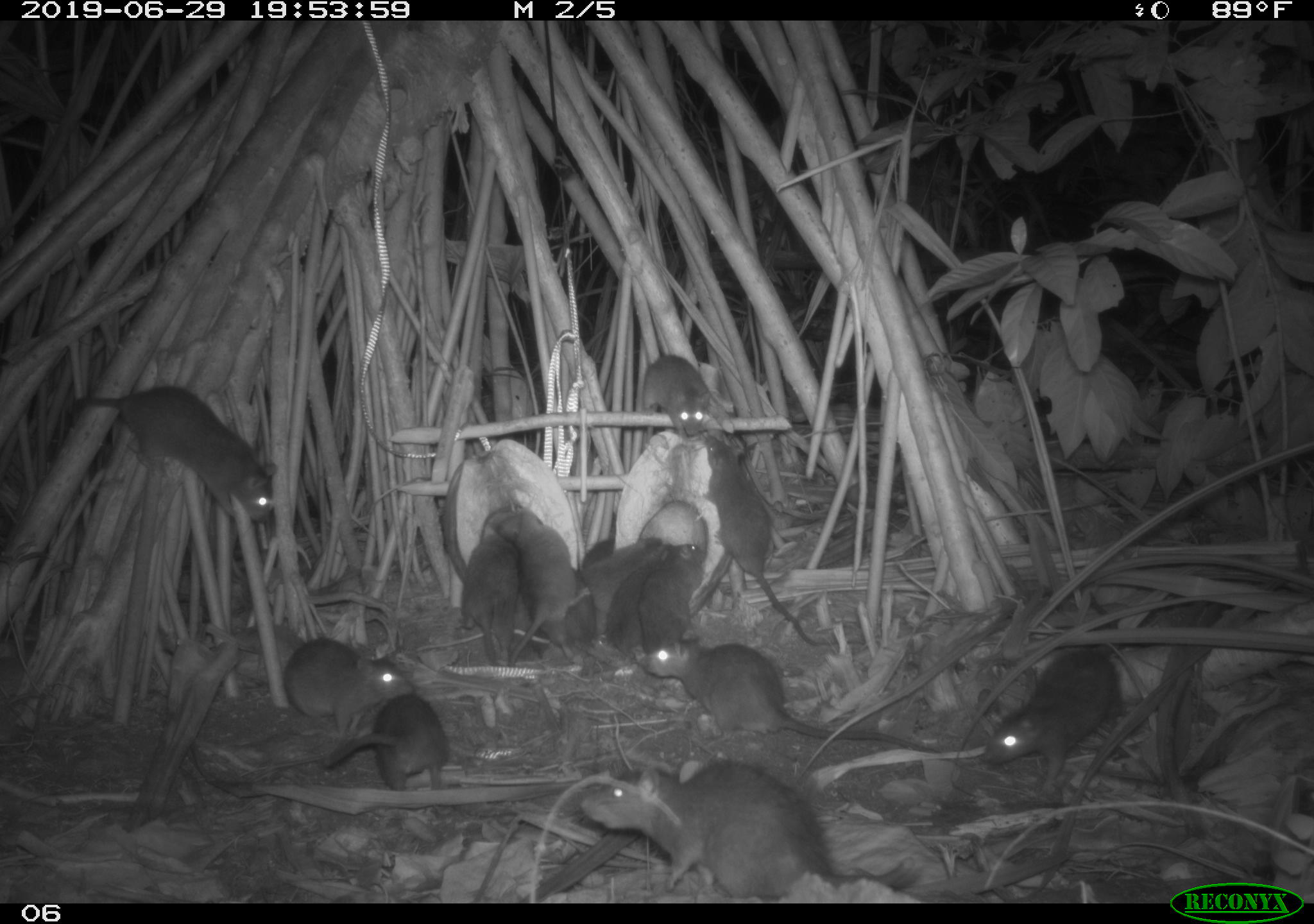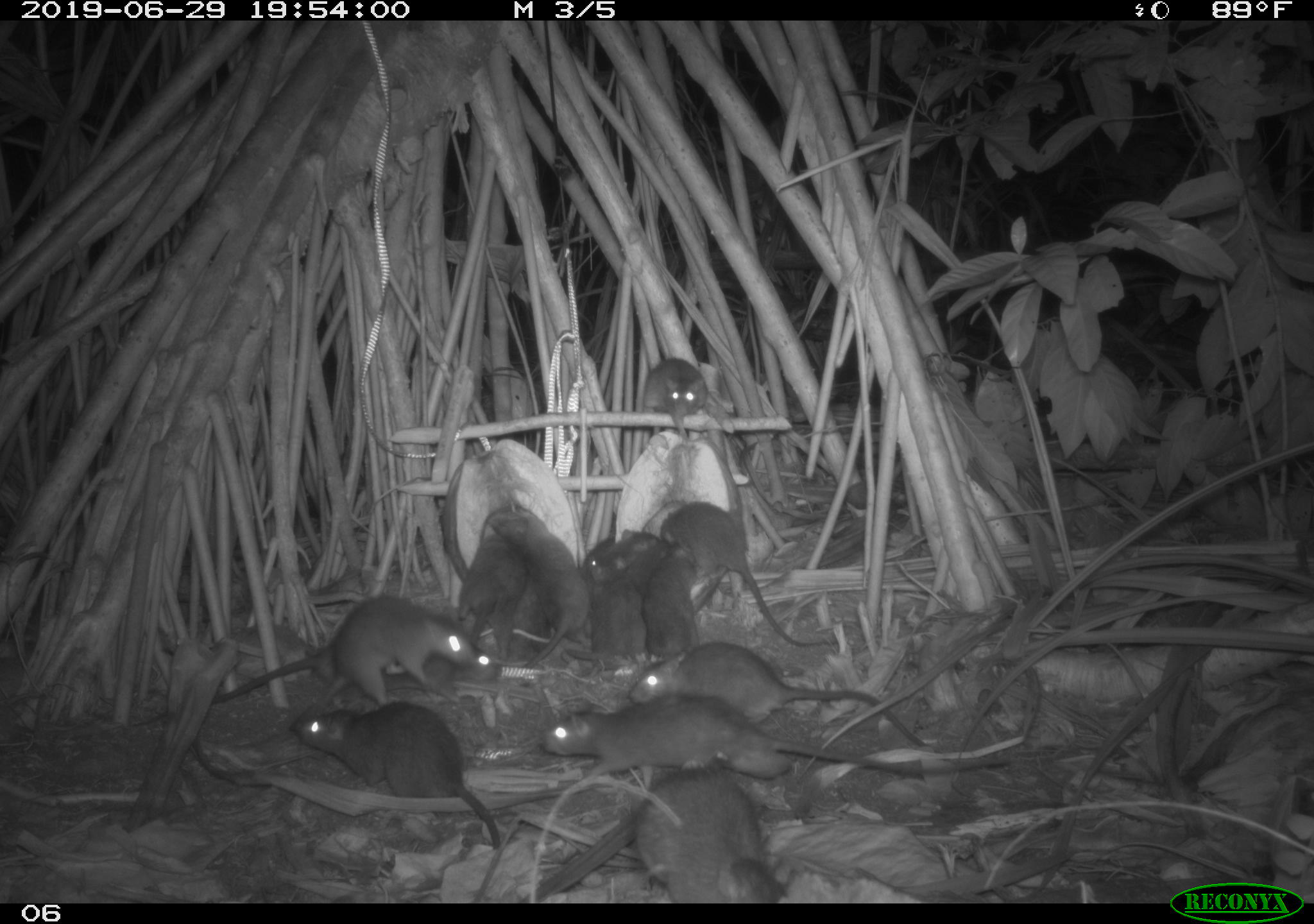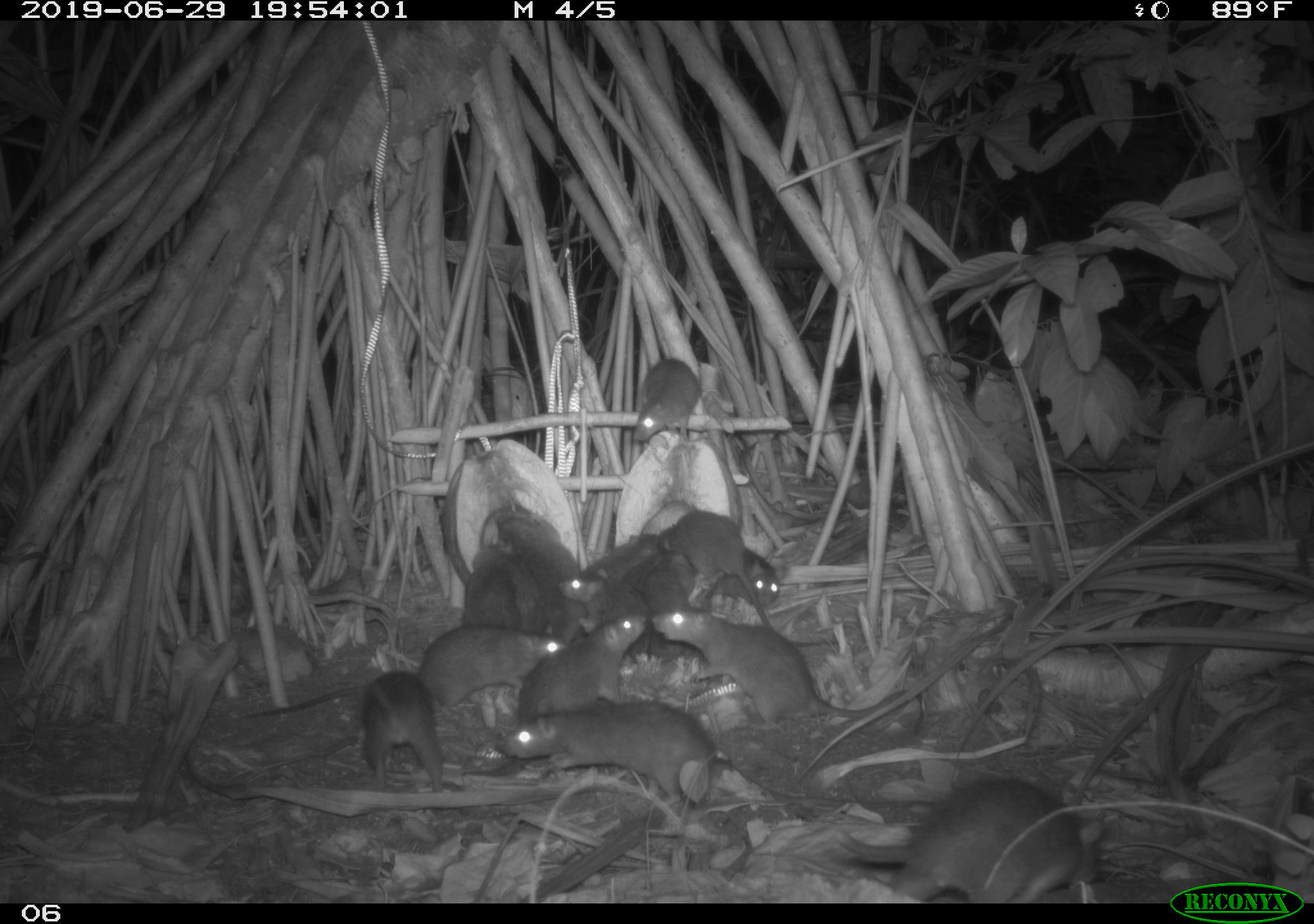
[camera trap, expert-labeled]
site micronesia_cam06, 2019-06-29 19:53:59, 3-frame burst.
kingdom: Animalia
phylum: Chordata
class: Mammalia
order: Rodentia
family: Muridae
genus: Rattus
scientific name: Rattus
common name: rat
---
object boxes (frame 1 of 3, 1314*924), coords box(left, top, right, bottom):
rat: box(579, 757, 918, 900); box(702, 432, 896, 661); box(629, 629, 943, 758); box(62, 381, 284, 529); box(980, 635, 1137, 800); box(286, 629, 428, 740); box(319, 689, 457, 794); box(500, 499, 586, 664); box(454, 518, 529, 669); box(633, 544, 711, 658); box(536, 537, 613, 651); box(637, 352, 724, 450); box(606, 545, 676, 655); box(580, 535, 669, 606)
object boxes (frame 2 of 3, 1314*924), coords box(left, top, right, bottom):
rat: box(538, 693, 1014, 794); box(142, 590, 483, 730); box(622, 637, 937, 752); box(291, 698, 504, 860); box(660, 502, 845, 655); box(629, 762, 792, 902); box(486, 506, 594, 671); box(457, 528, 525, 664); box(637, 542, 708, 663); box(586, 556, 647, 663); box(500, 581, 565, 677); box(637, 355, 710, 436); box(581, 526, 665, 584); box(627, 540, 674, 590)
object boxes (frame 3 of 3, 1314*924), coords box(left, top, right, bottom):
rat: box(492, 698, 934, 820); box(653, 606, 933, 742); box(824, 773, 1120, 900); box(241, 616, 581, 718); box(663, 507, 842, 649); box(513, 607, 654, 733); box(349, 660, 447, 803); box(558, 568, 669, 663); box(497, 520, 581, 639); box(450, 518, 522, 625); box(628, 356, 705, 451); box(643, 535, 695, 661); box(704, 544, 790, 613); box(584, 528, 661, 578); box(617, 550, 670, 591)